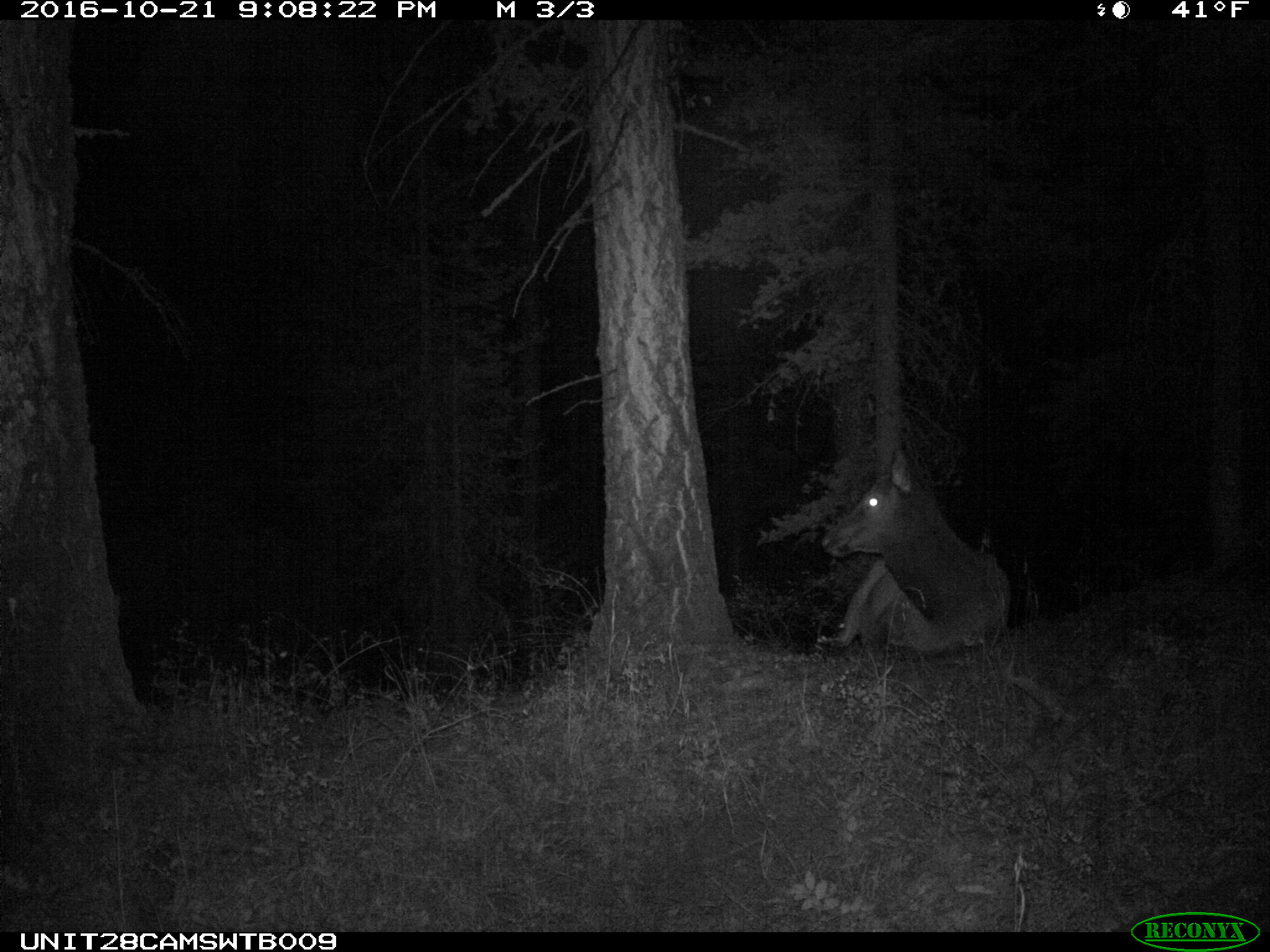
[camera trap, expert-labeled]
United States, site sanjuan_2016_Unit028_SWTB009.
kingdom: Animalia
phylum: Chordata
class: Mammalia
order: Artiodactyla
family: Cervidae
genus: Cervus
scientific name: Cervus elaphus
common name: red deer